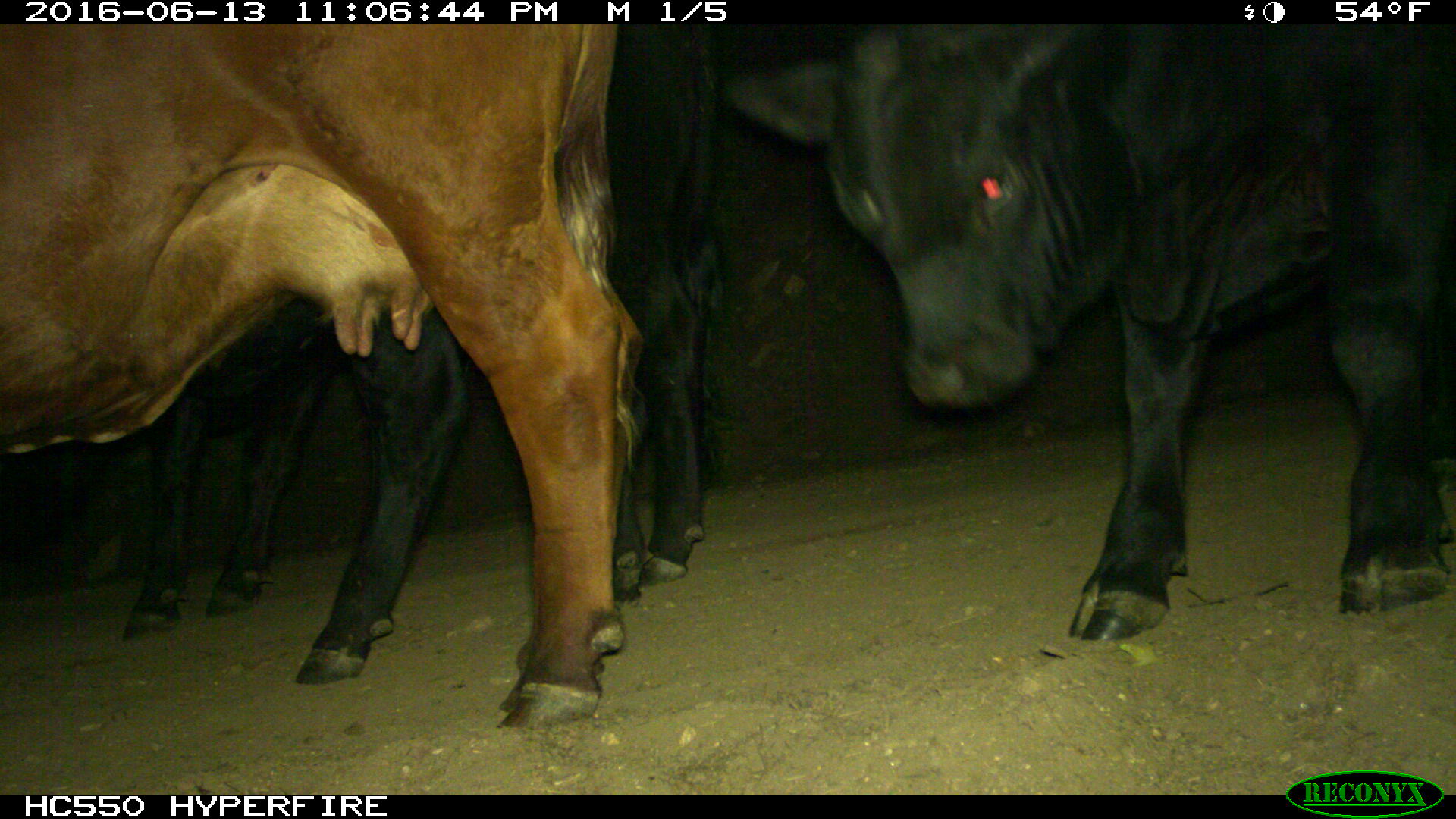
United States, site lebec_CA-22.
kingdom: Animalia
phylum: Chordata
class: Mammalia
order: Artiodactyla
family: Bovidae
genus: Bos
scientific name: Bos taurus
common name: domestic cow